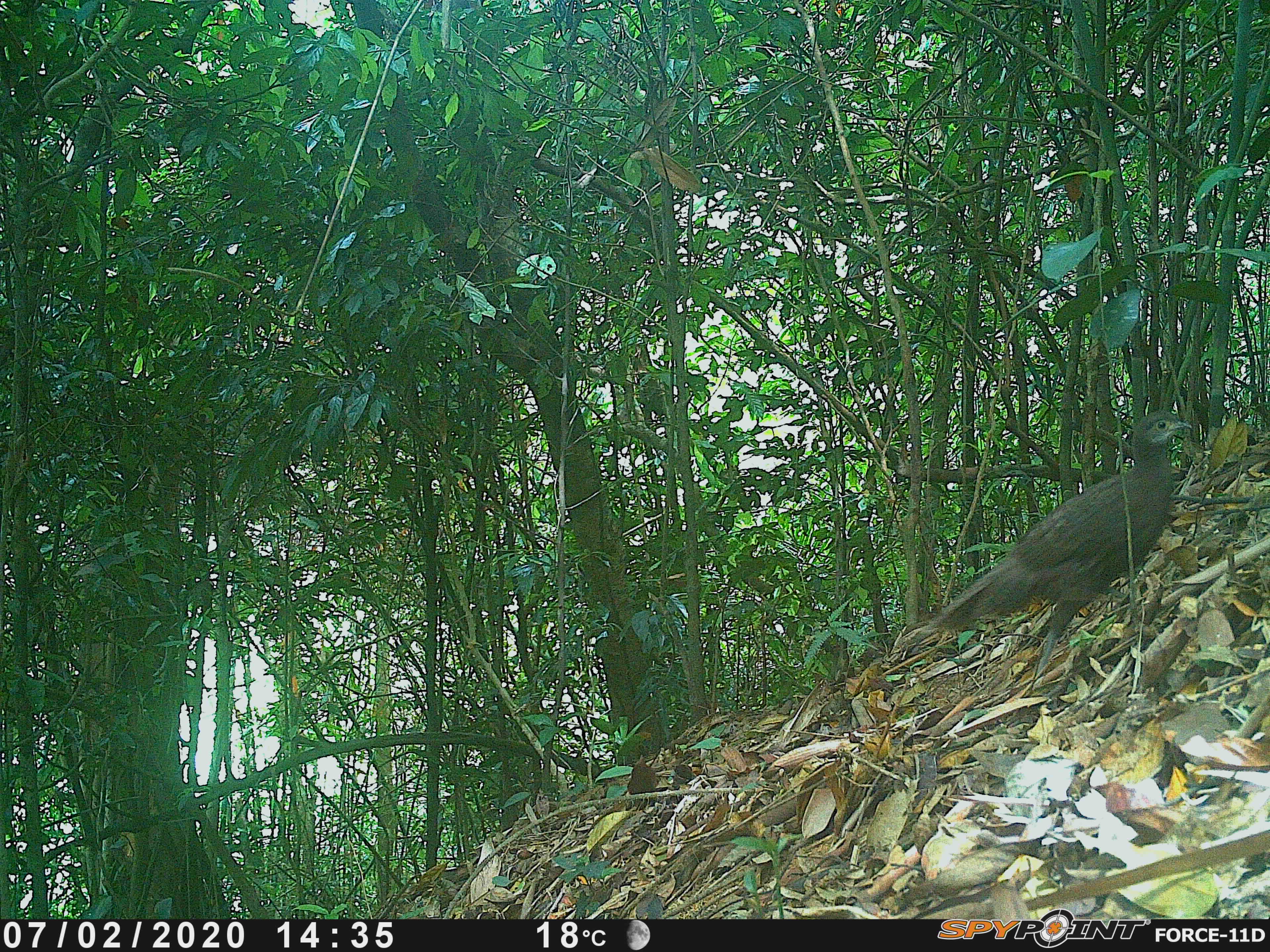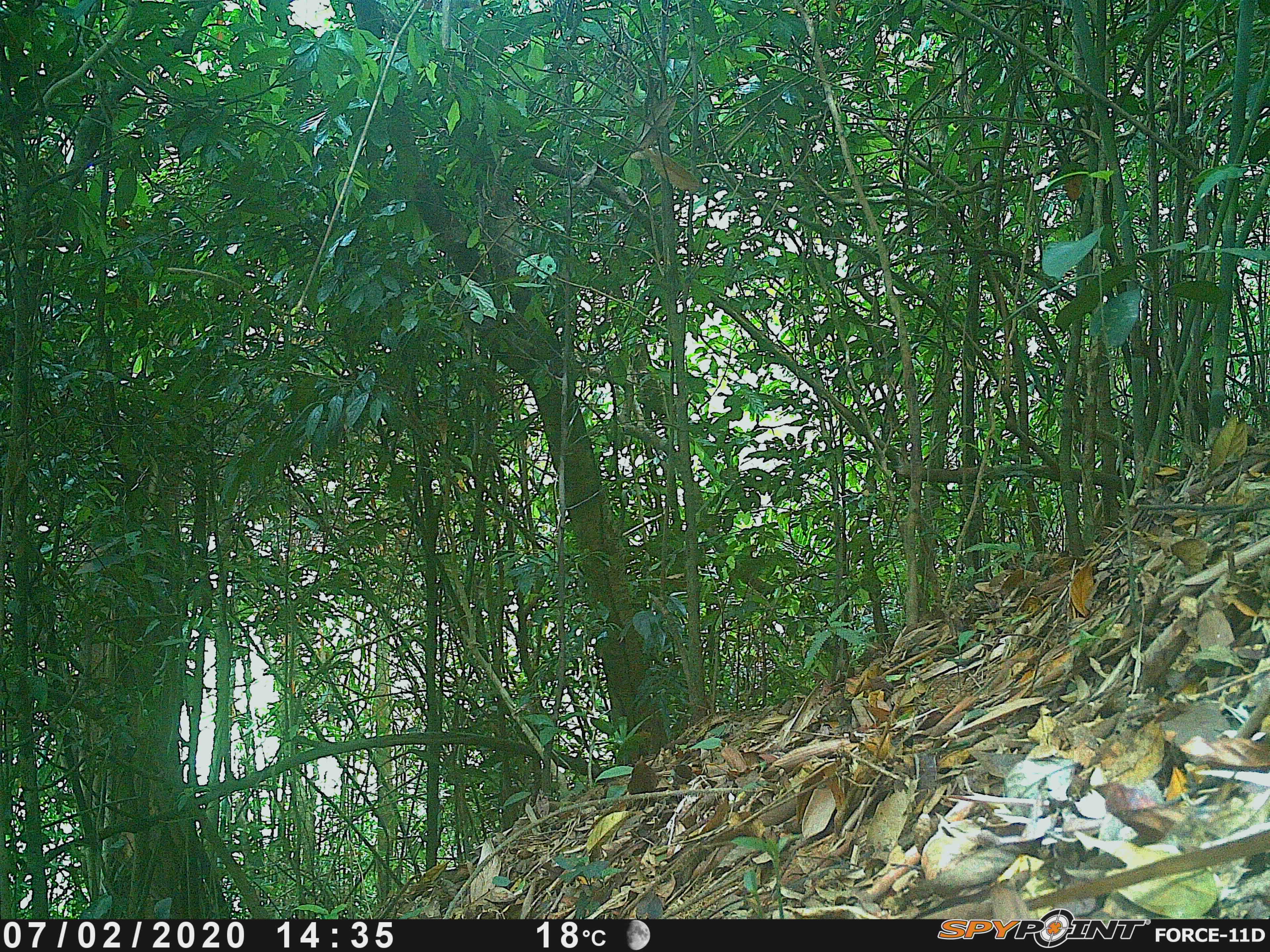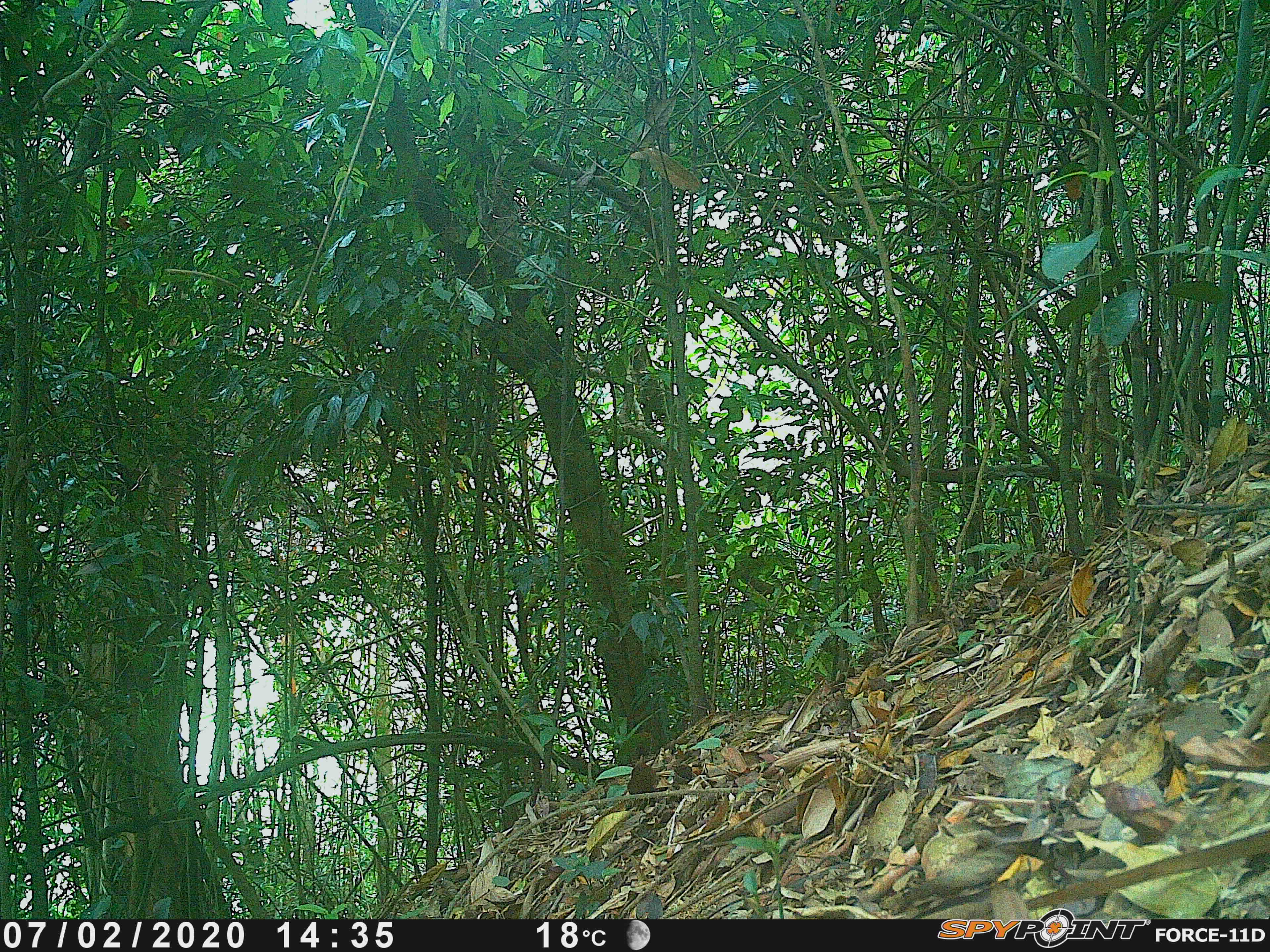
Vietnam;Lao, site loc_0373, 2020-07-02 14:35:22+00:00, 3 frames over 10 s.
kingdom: Animalia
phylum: Chordata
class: Aves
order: Galliformes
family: Phasianidae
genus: Polyplectron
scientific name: Polyplectron bicalcaratum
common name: gray peacock-pheasant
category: grey peacock pheasant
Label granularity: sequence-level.